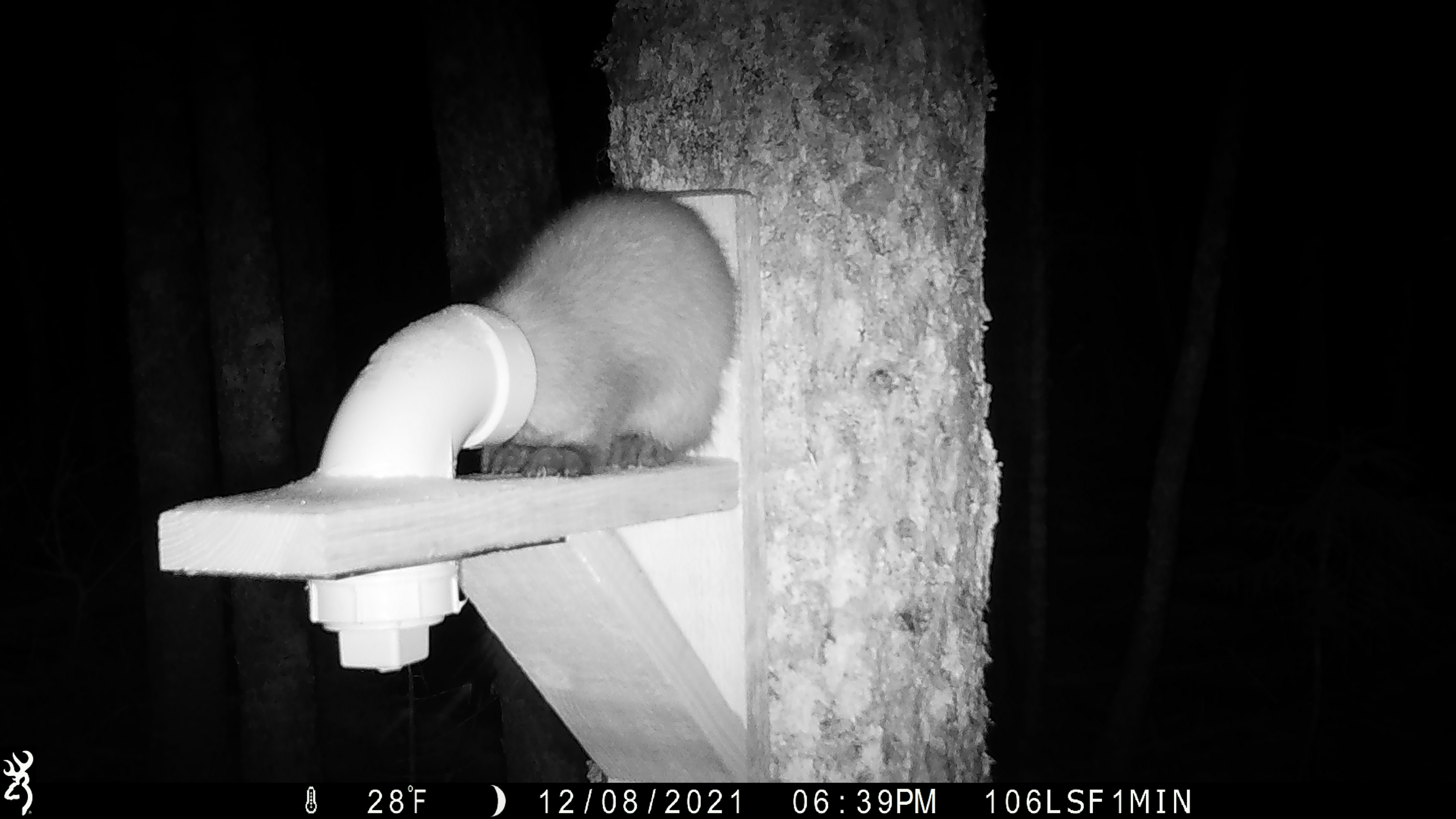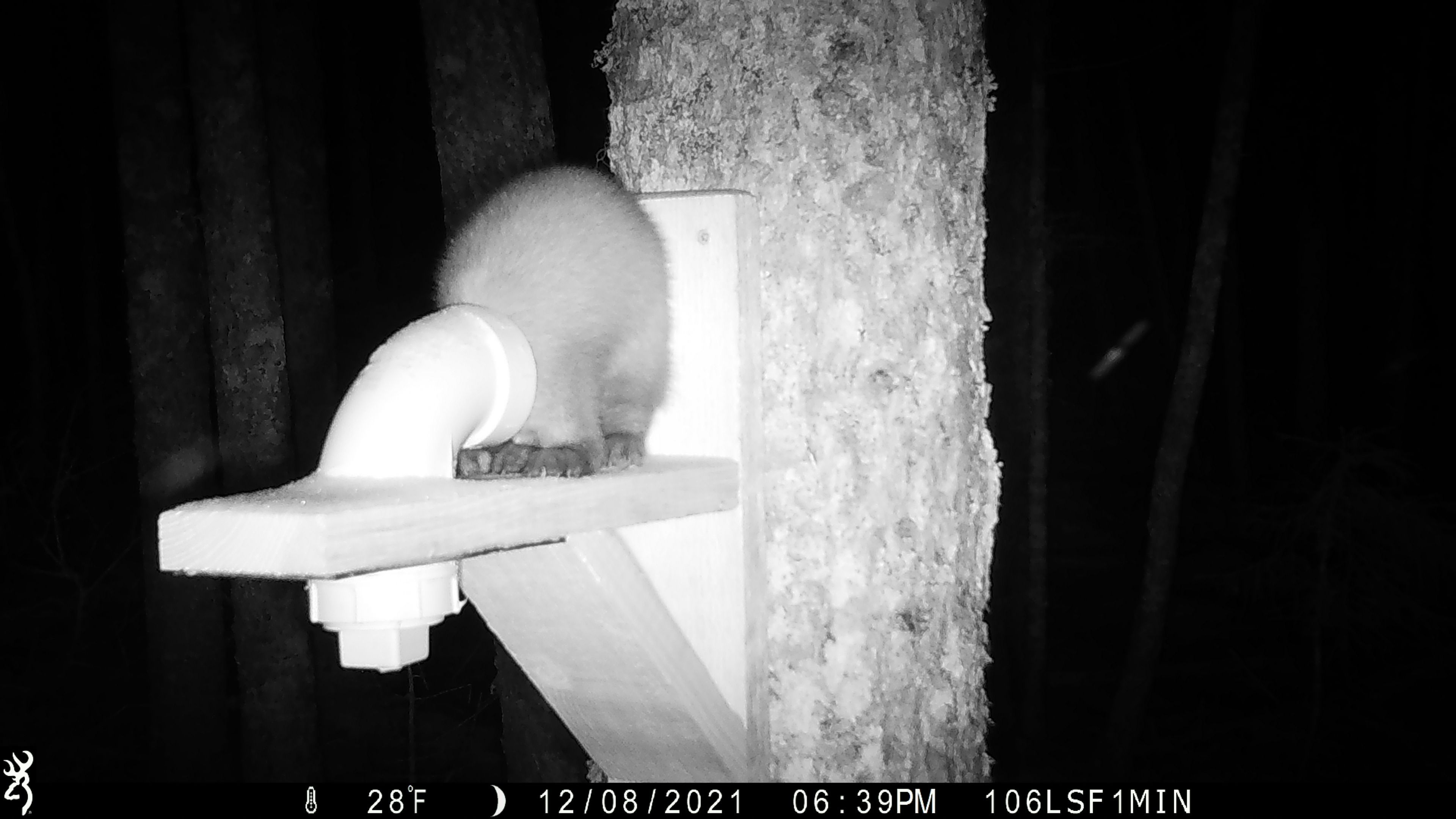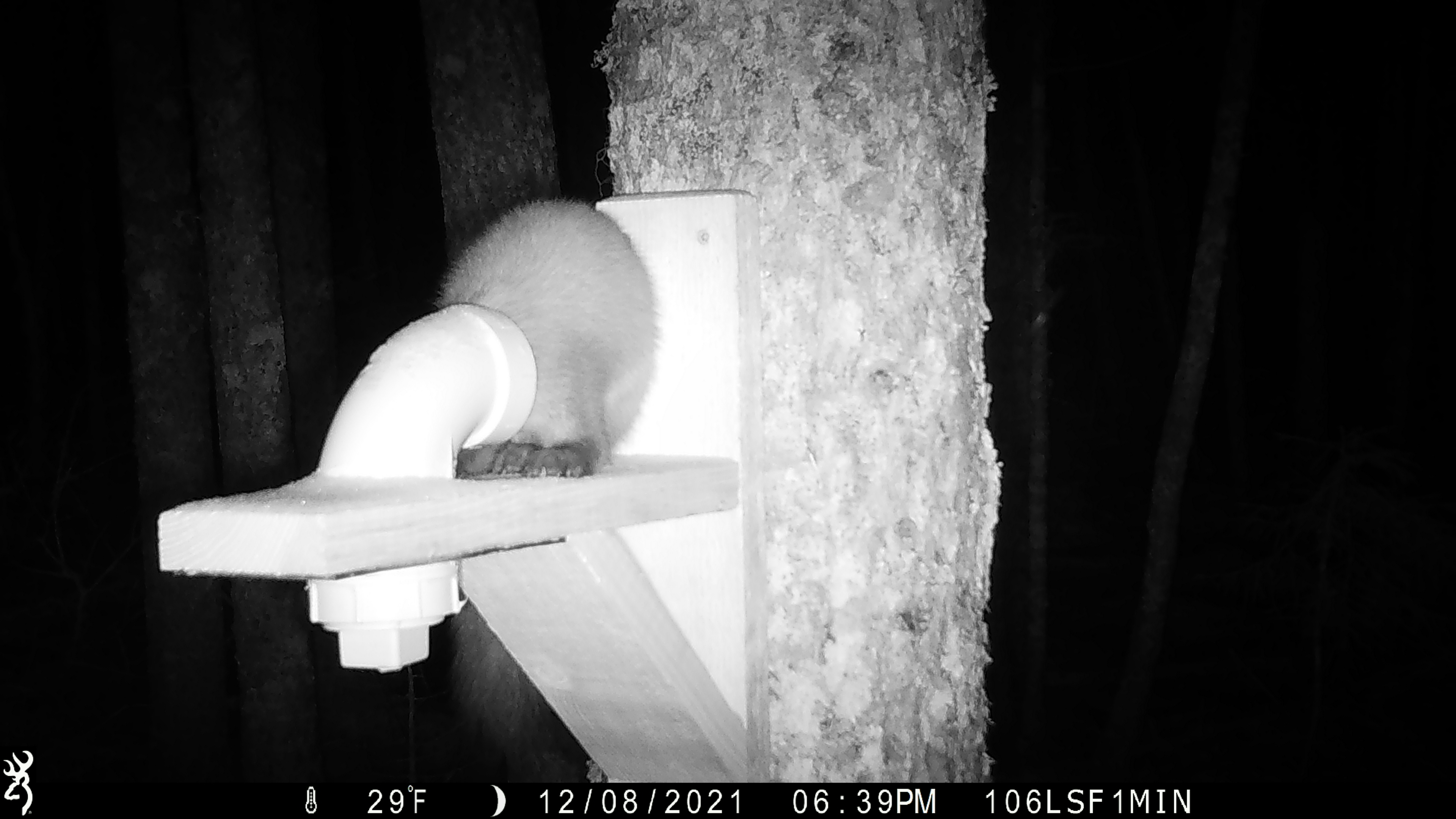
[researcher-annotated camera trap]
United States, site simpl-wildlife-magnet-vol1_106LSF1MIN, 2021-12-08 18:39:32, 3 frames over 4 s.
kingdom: Animalia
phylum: Chordata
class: Mammalia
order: Carnivora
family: Mustelidae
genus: Martes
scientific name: Martes americana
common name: american marten